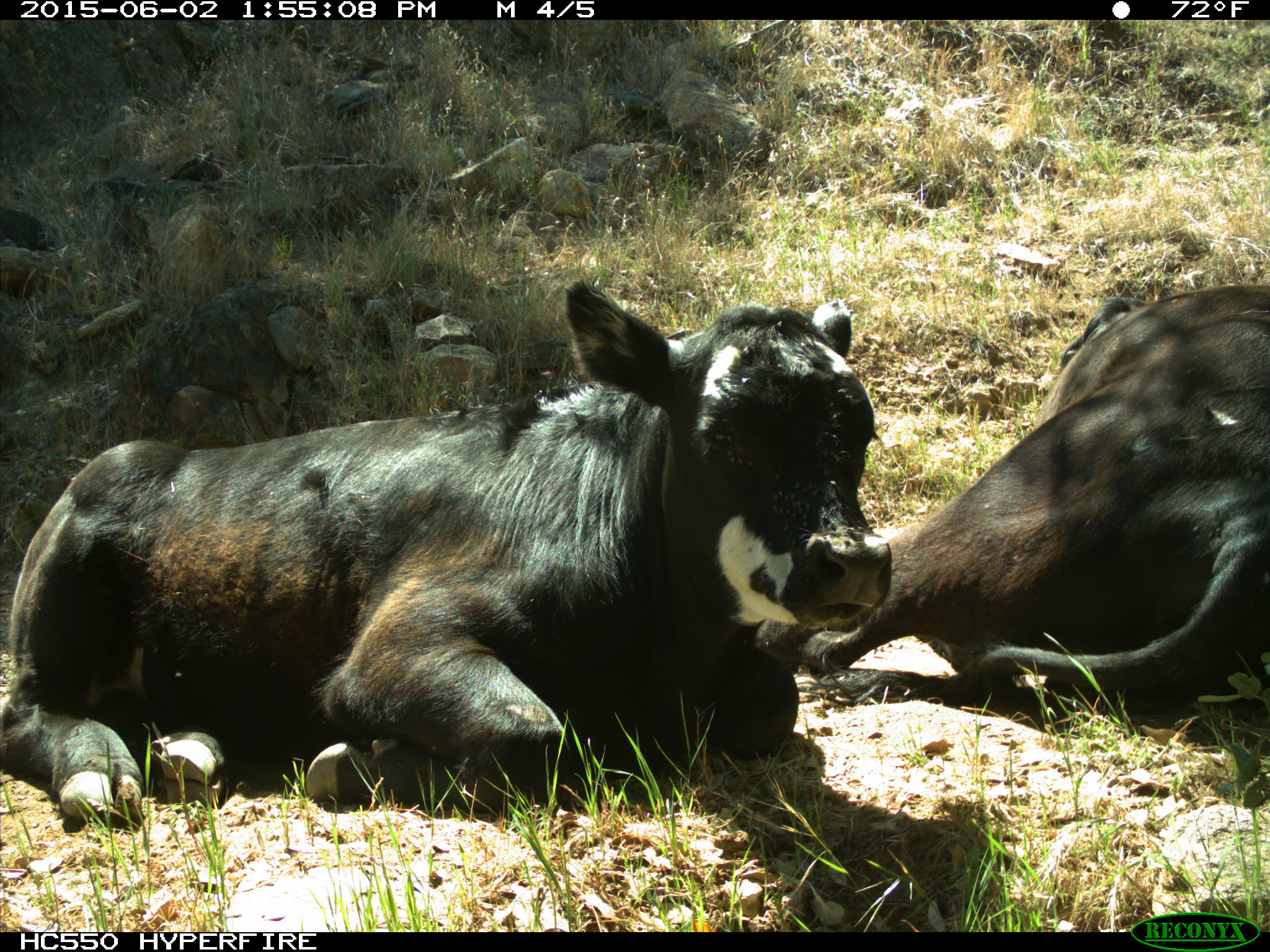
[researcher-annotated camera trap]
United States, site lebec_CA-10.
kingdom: Animalia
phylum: Chordata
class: Mammalia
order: Artiodactyla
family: Bovidae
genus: Bos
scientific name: Bos taurus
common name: domestic cow